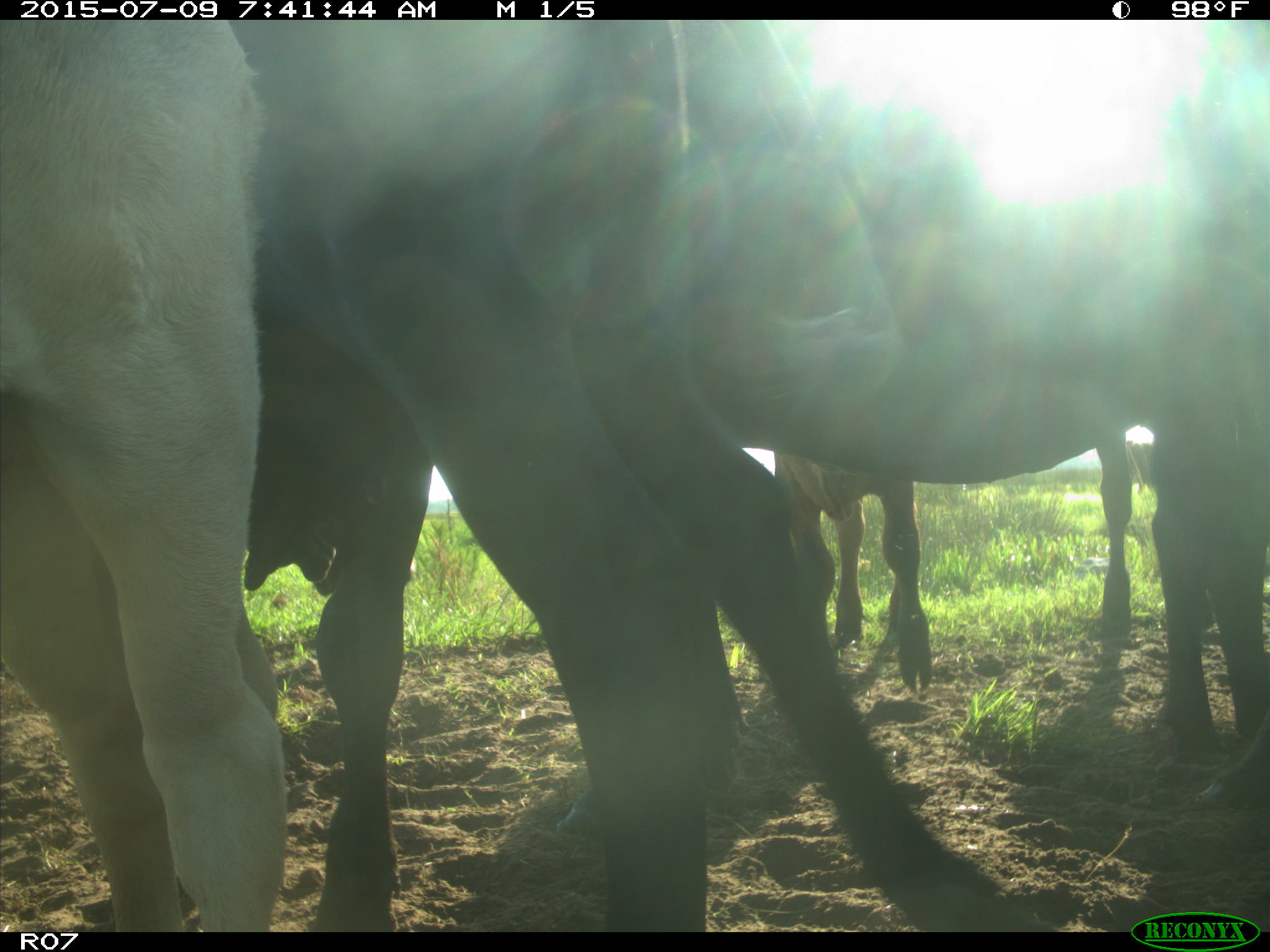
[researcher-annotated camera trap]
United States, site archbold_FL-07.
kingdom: Animalia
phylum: Chordata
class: Mammalia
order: Artiodactyla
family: Bovidae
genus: Bos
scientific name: Bos taurus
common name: domestic cow